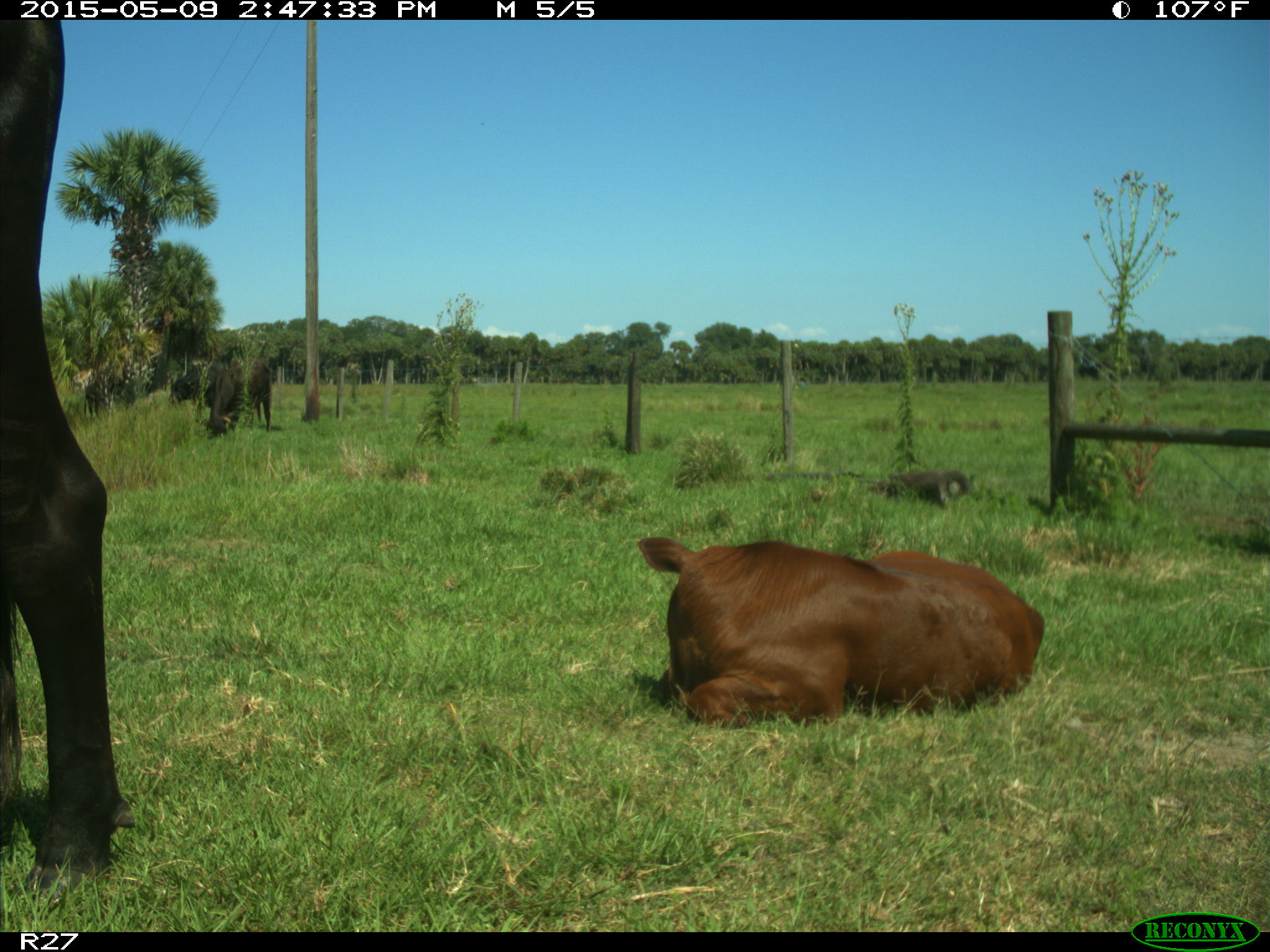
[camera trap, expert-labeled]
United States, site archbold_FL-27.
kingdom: Animalia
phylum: Chordata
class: Mammalia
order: Artiodactyla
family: Bovidae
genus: Bos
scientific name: Bos taurus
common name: domestic cow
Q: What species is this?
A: Bos taurus (domestic cow).